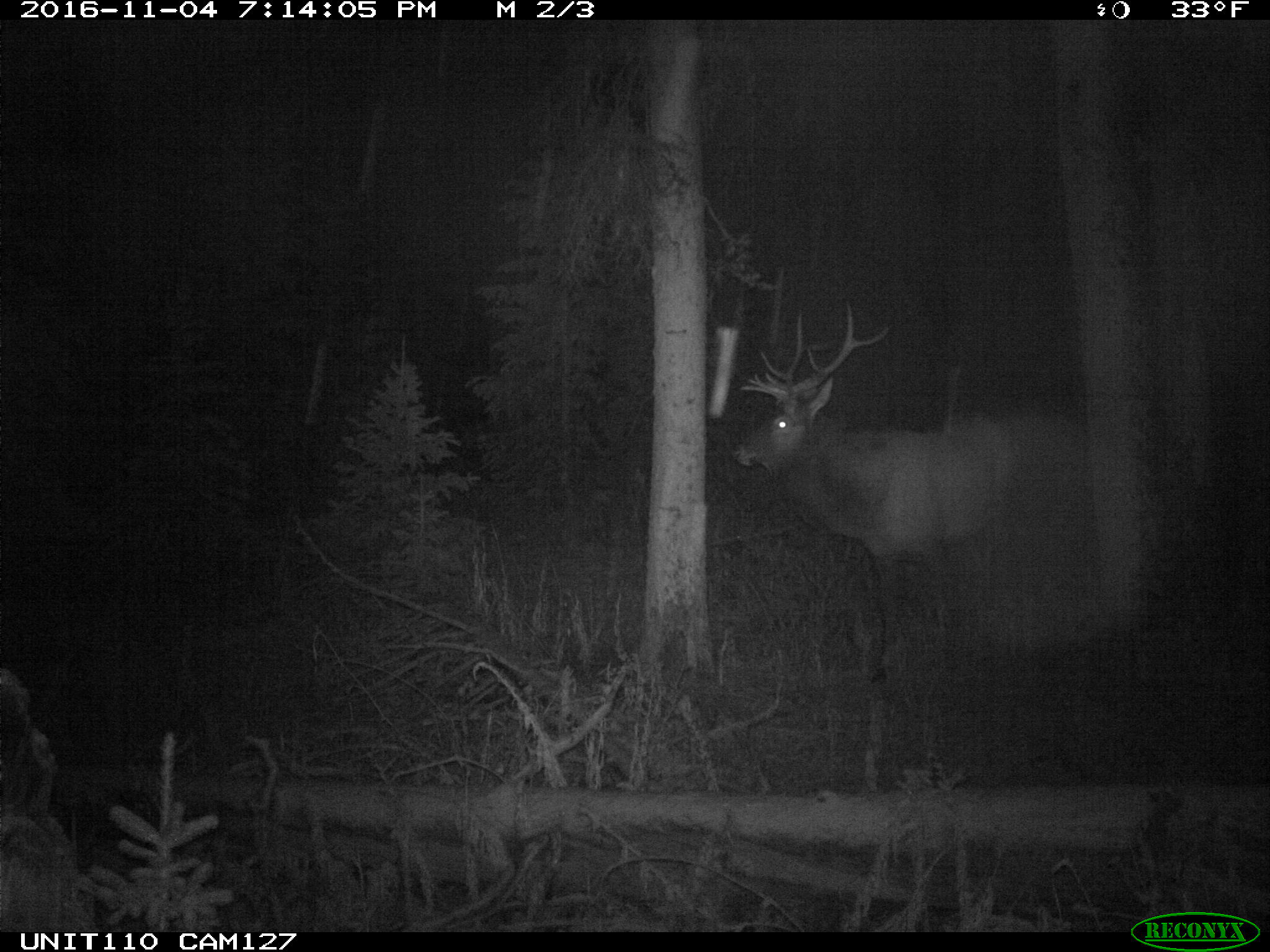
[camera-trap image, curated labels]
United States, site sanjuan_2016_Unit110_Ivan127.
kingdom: Animalia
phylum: Chordata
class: Mammalia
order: Artiodactyla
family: Cervidae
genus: Cervus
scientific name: Cervus elaphus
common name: red deer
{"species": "Cervus elaphus (red deer)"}